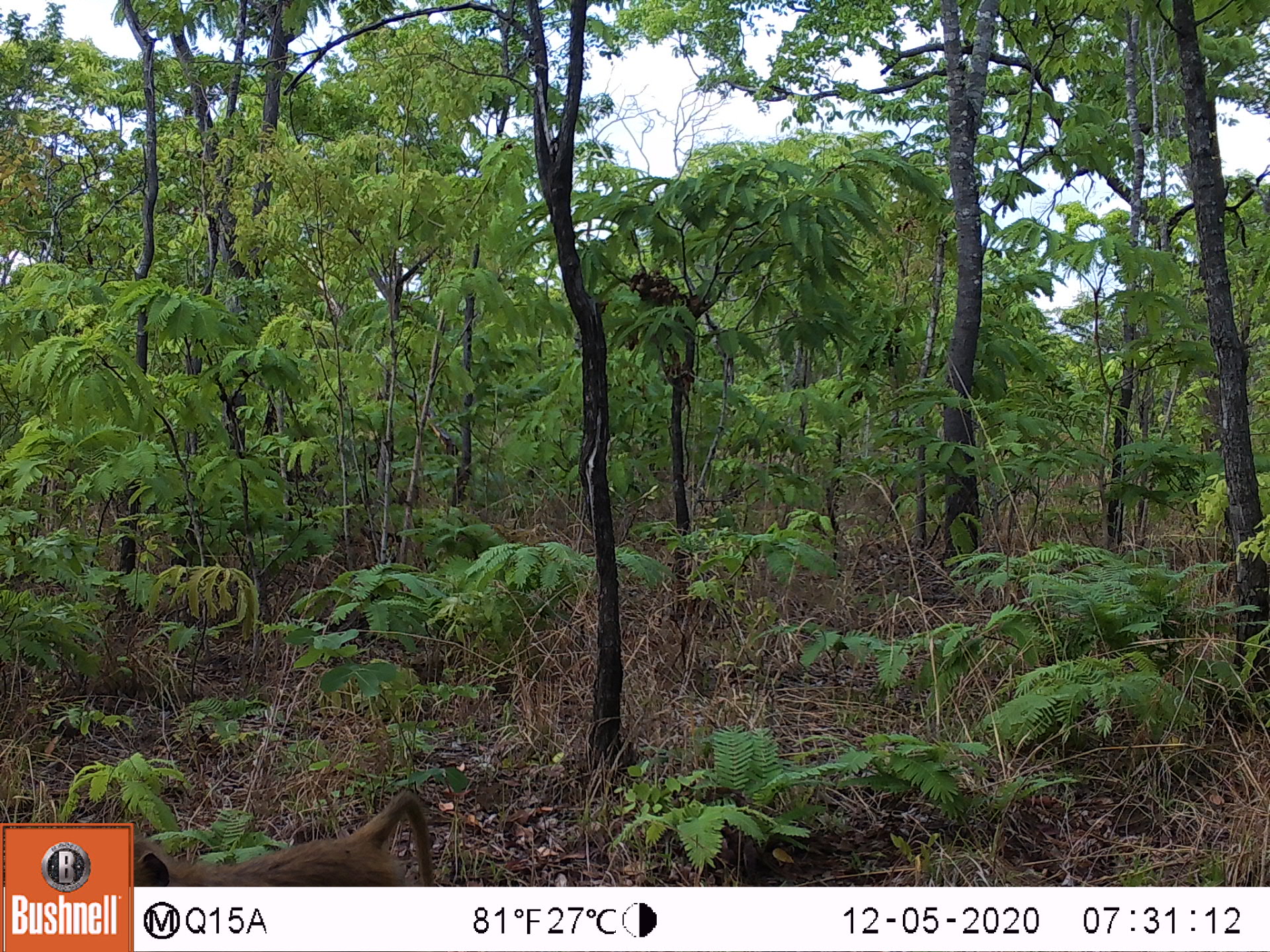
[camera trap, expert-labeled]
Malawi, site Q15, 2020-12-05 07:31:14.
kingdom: Animalia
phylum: Chordata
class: Mammalia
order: Primates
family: Cercopithecidae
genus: Papio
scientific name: Papio cynocephalus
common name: yellow baboon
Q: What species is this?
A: Yellow baboon (Papio cynocephalus).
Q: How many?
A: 1.